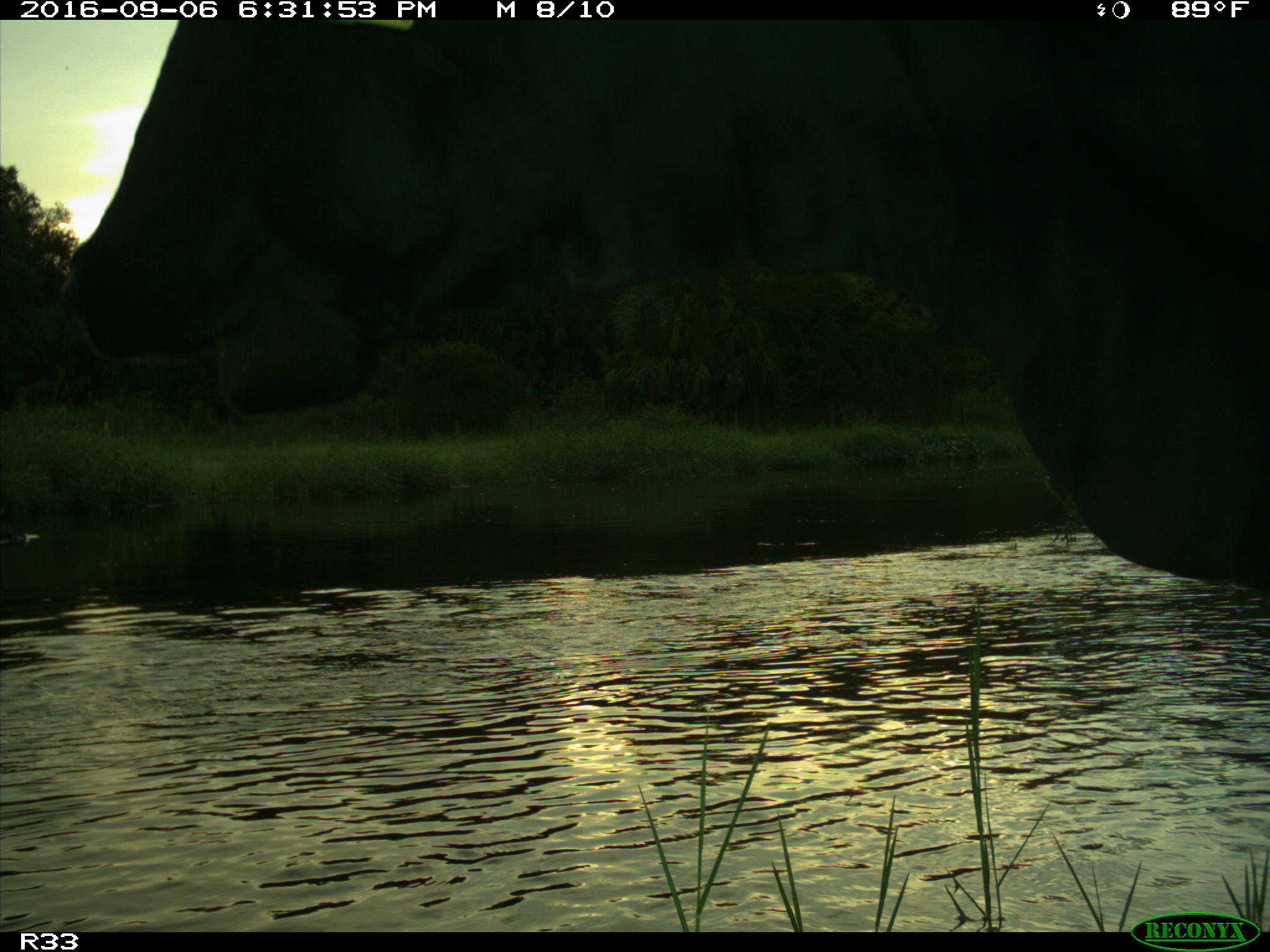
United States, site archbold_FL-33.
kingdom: Animalia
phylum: Chordata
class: Mammalia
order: Artiodactyla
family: Bovidae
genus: Bos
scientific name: Bos taurus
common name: domestic cow